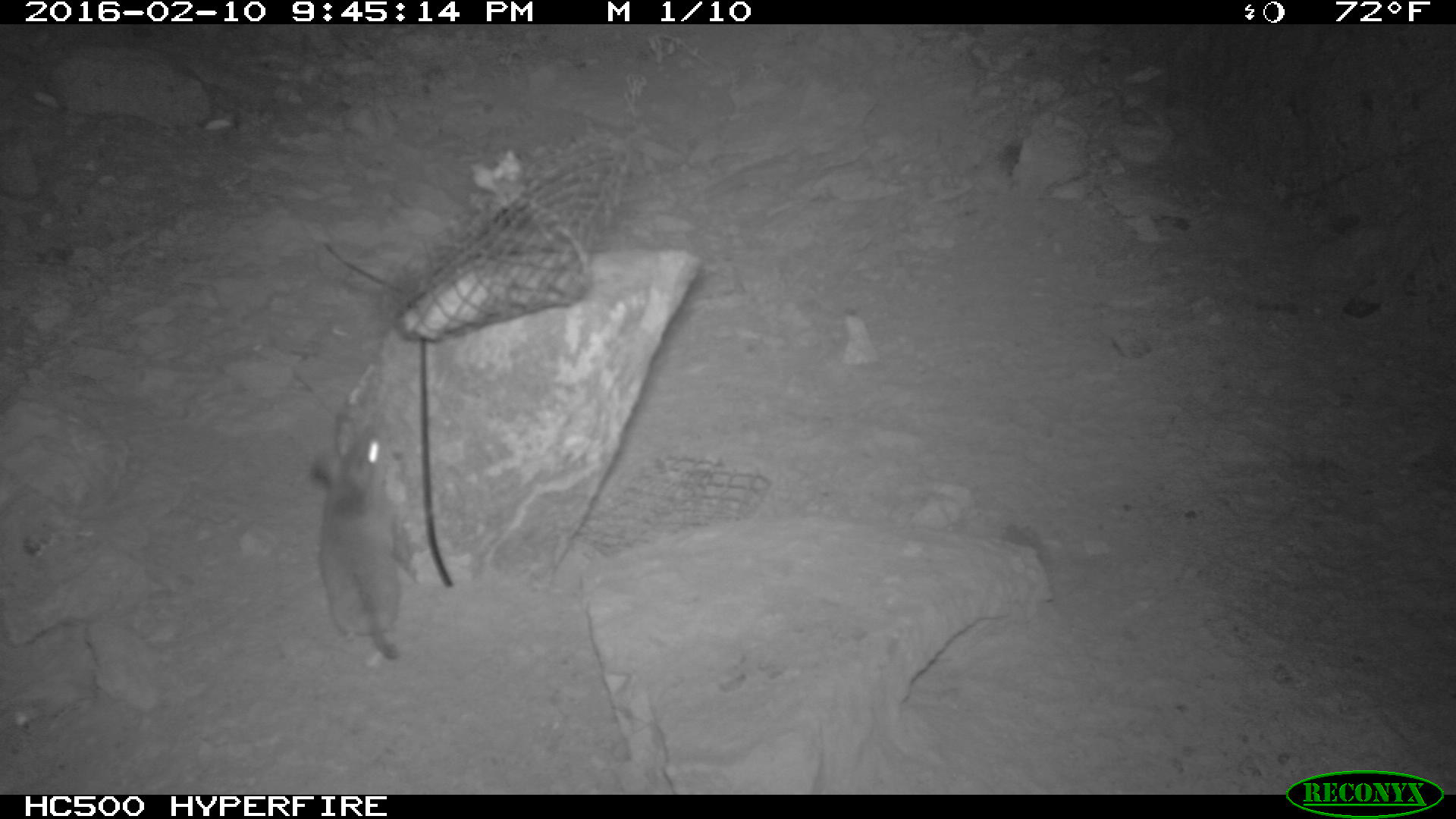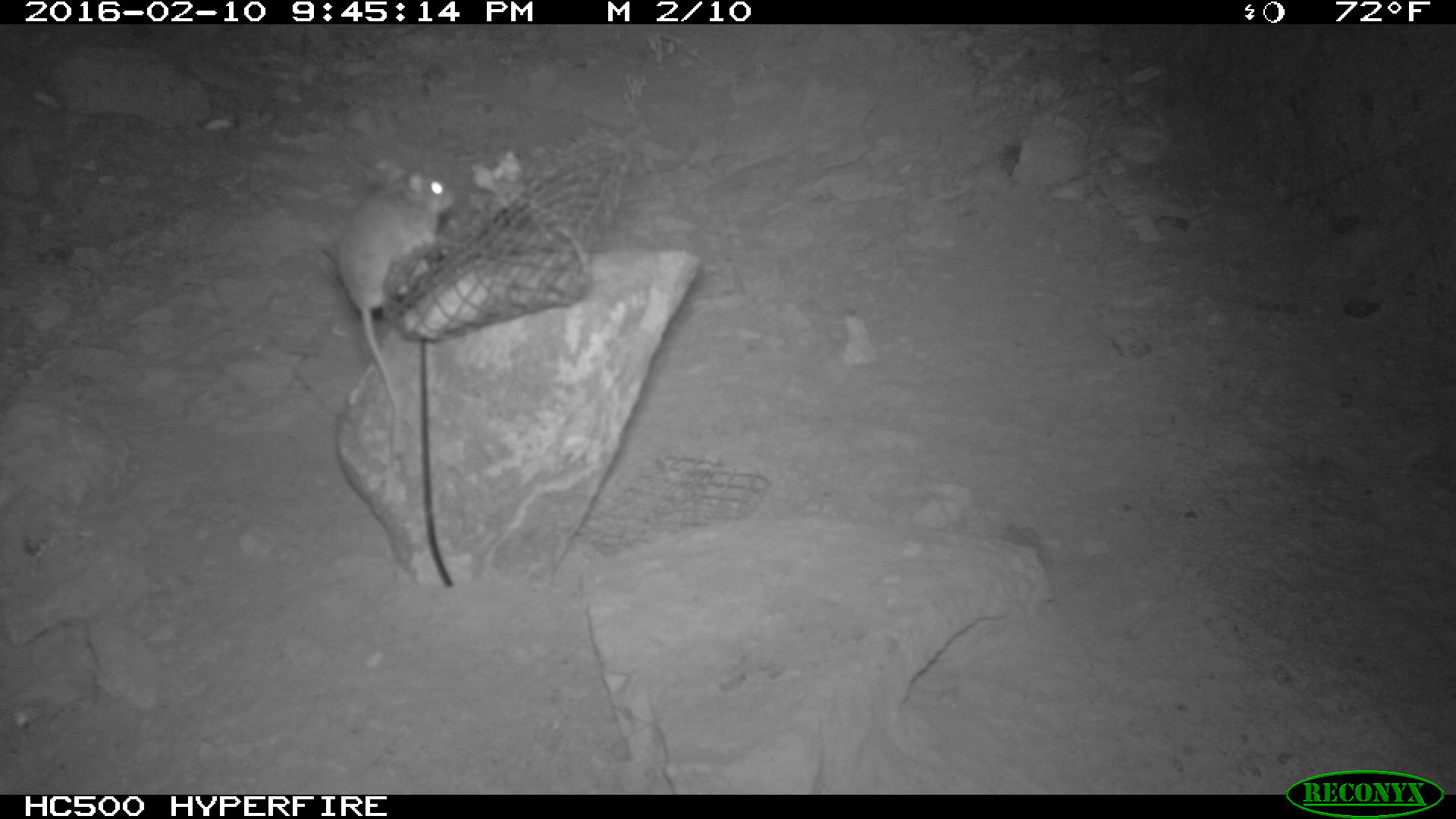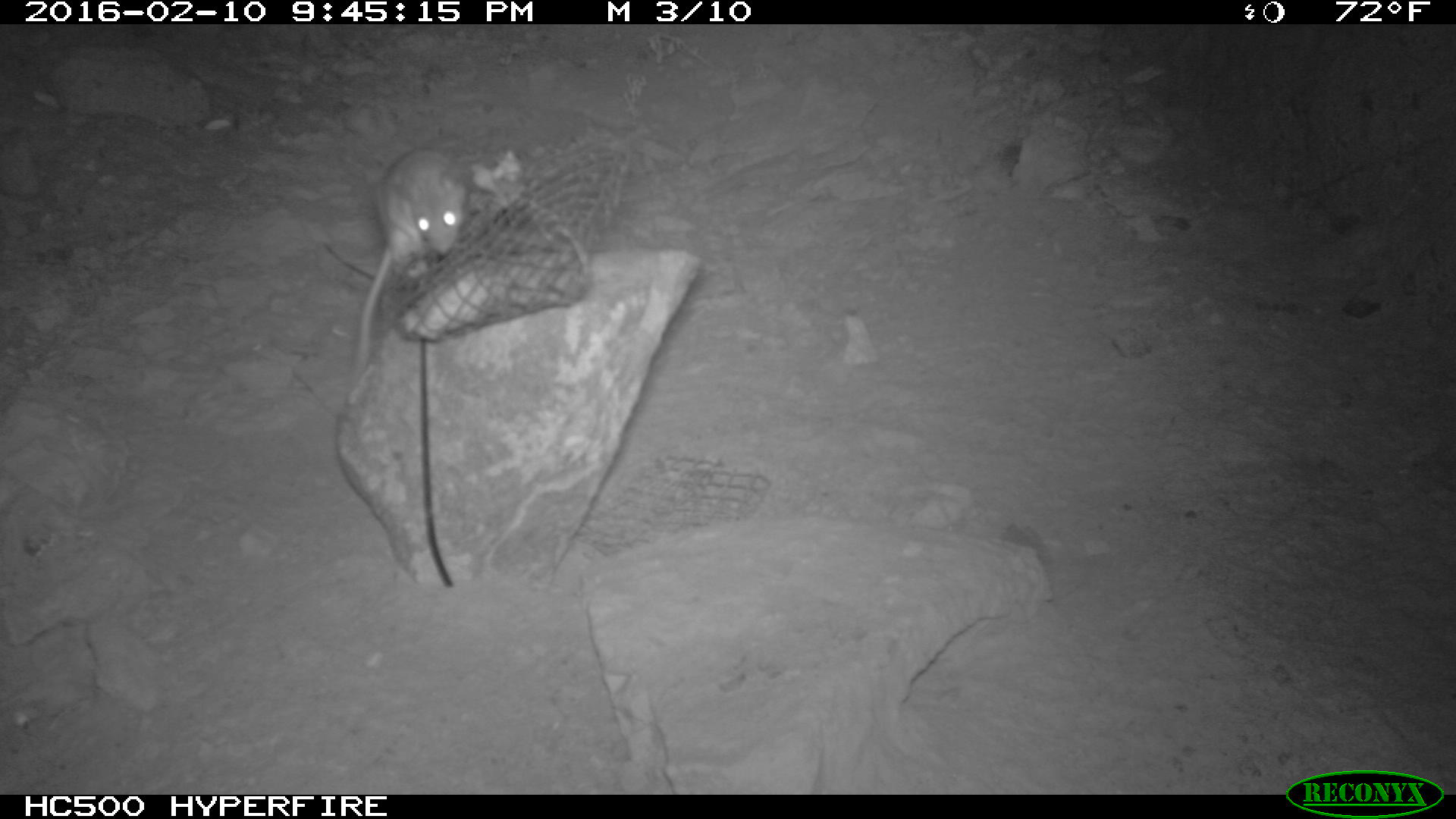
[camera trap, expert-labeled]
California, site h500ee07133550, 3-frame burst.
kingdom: Animalia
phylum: Chordata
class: Mammalia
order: Rodentia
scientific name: Rodentia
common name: rodent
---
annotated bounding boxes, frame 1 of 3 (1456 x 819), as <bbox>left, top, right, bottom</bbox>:
rodent: <bbox>314, 409, 416, 661</bbox>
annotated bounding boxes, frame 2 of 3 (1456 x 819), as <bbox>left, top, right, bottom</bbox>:
rodent: <bbox>337, 171, 454, 463</bbox>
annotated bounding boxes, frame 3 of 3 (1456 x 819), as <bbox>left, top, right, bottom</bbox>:
rodent: <bbox>350, 146, 468, 378</bbox>